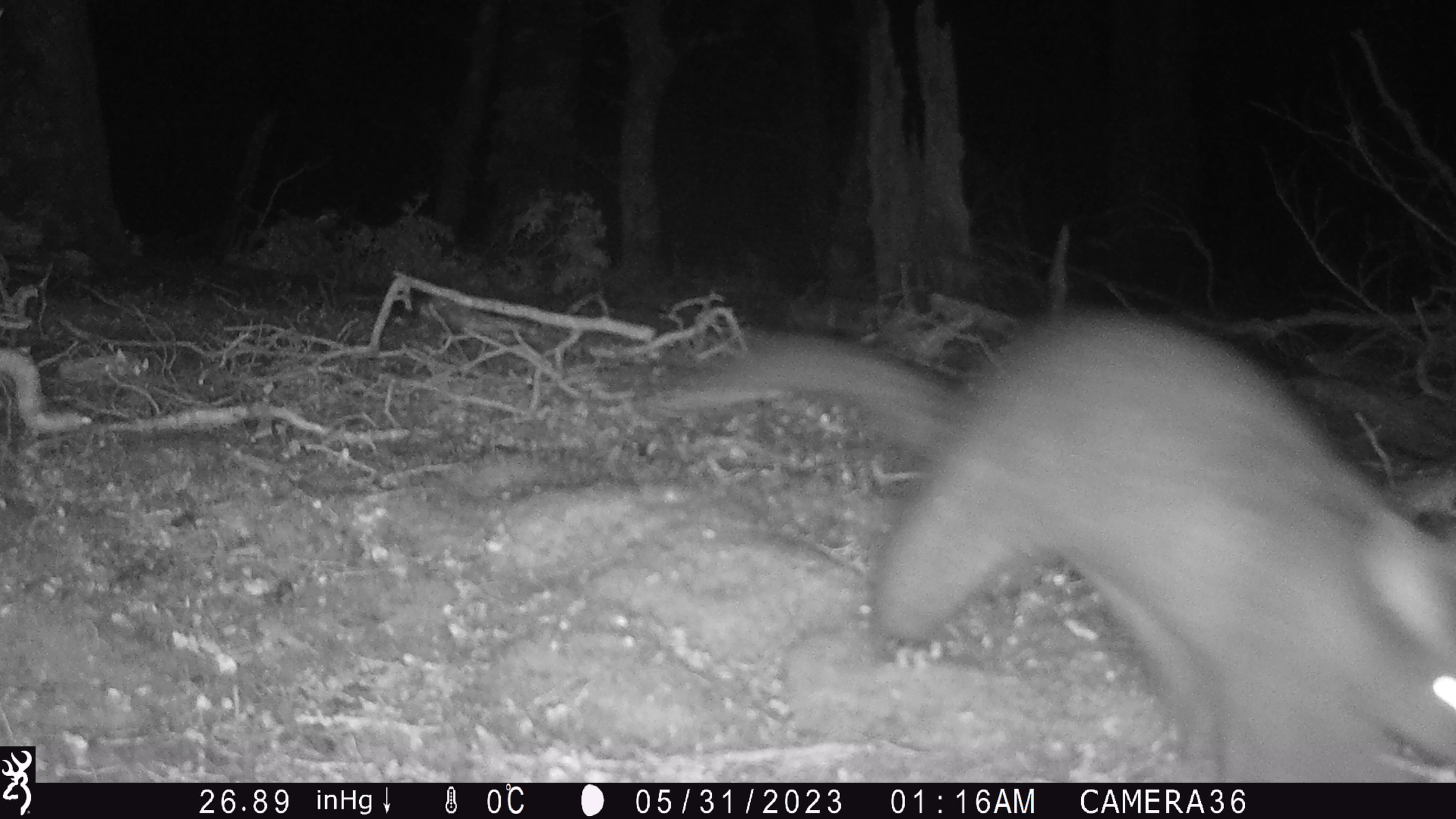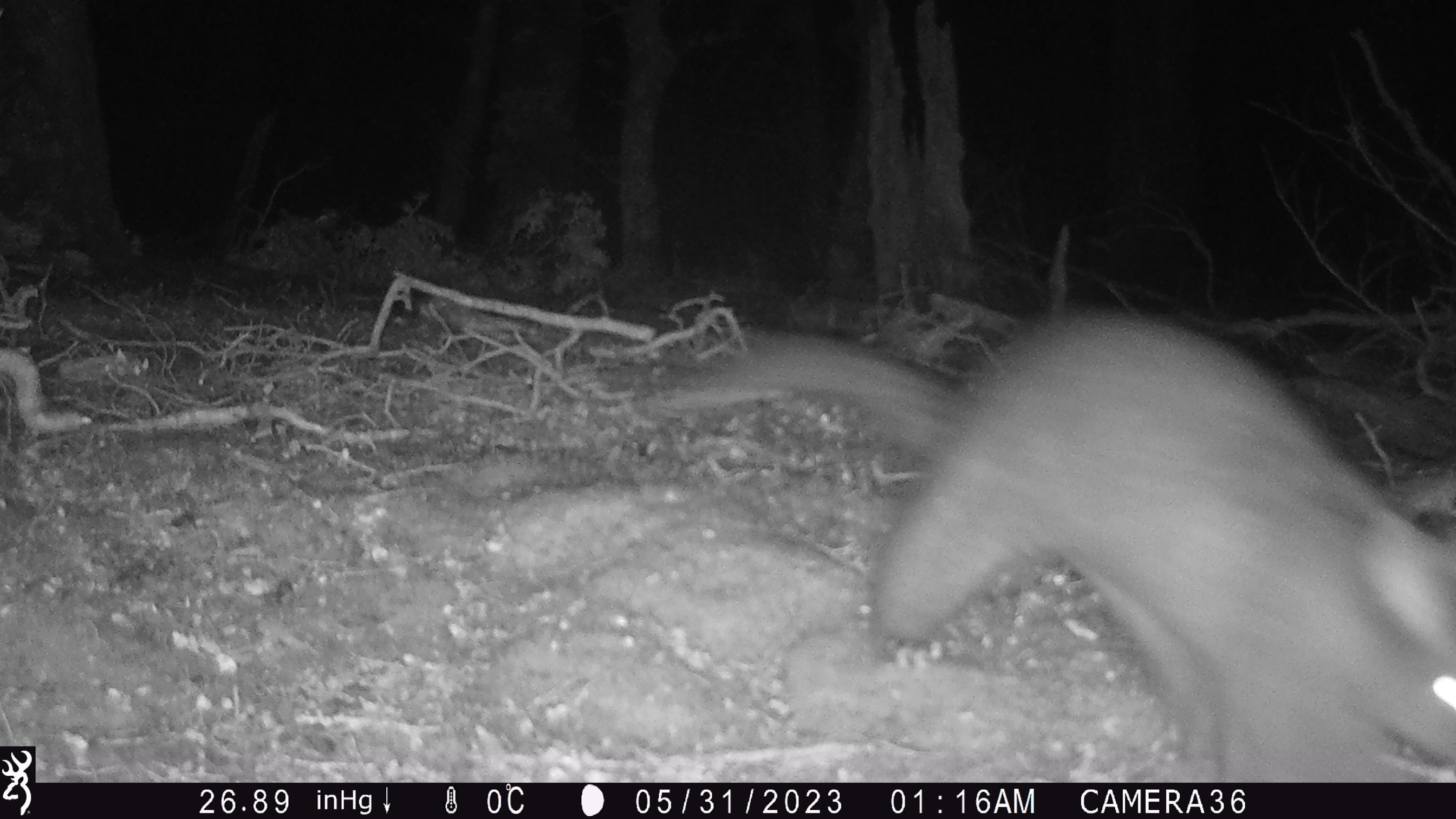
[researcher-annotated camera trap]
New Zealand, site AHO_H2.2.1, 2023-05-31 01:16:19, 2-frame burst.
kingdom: Animalia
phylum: Chordata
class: Mammalia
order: Diprotodontia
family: Phalangeridae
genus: Trichosurus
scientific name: Trichosurus vulpecula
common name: common brushtail possum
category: possum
Possum (common brushtail possum) (Trichosurus vulpecula).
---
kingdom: Animalia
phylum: Chordata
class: Mammalia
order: Carnivora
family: Mustelidae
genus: Mustela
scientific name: Mustela erminea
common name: stoat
Stoat (Mustela erminea).